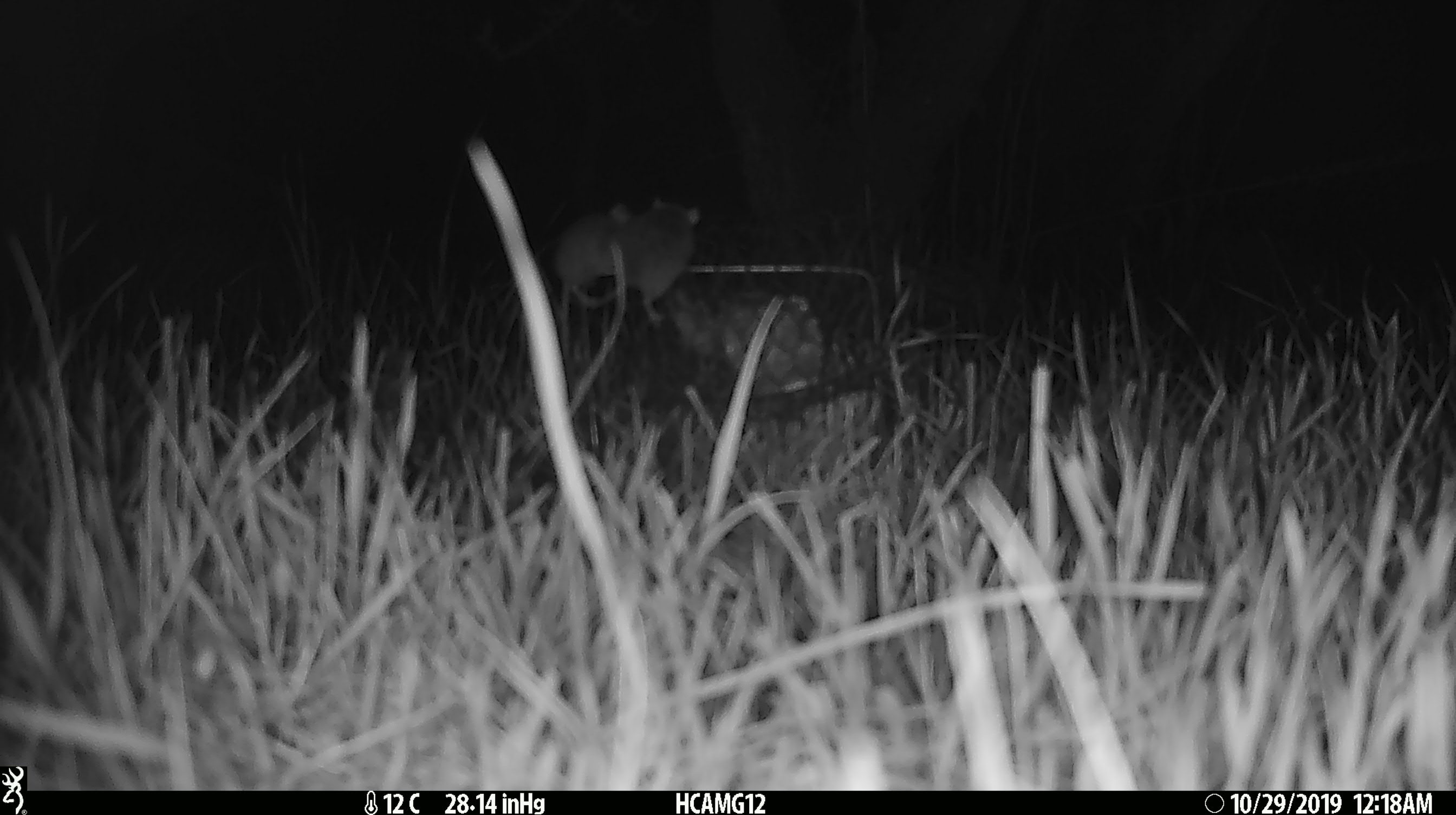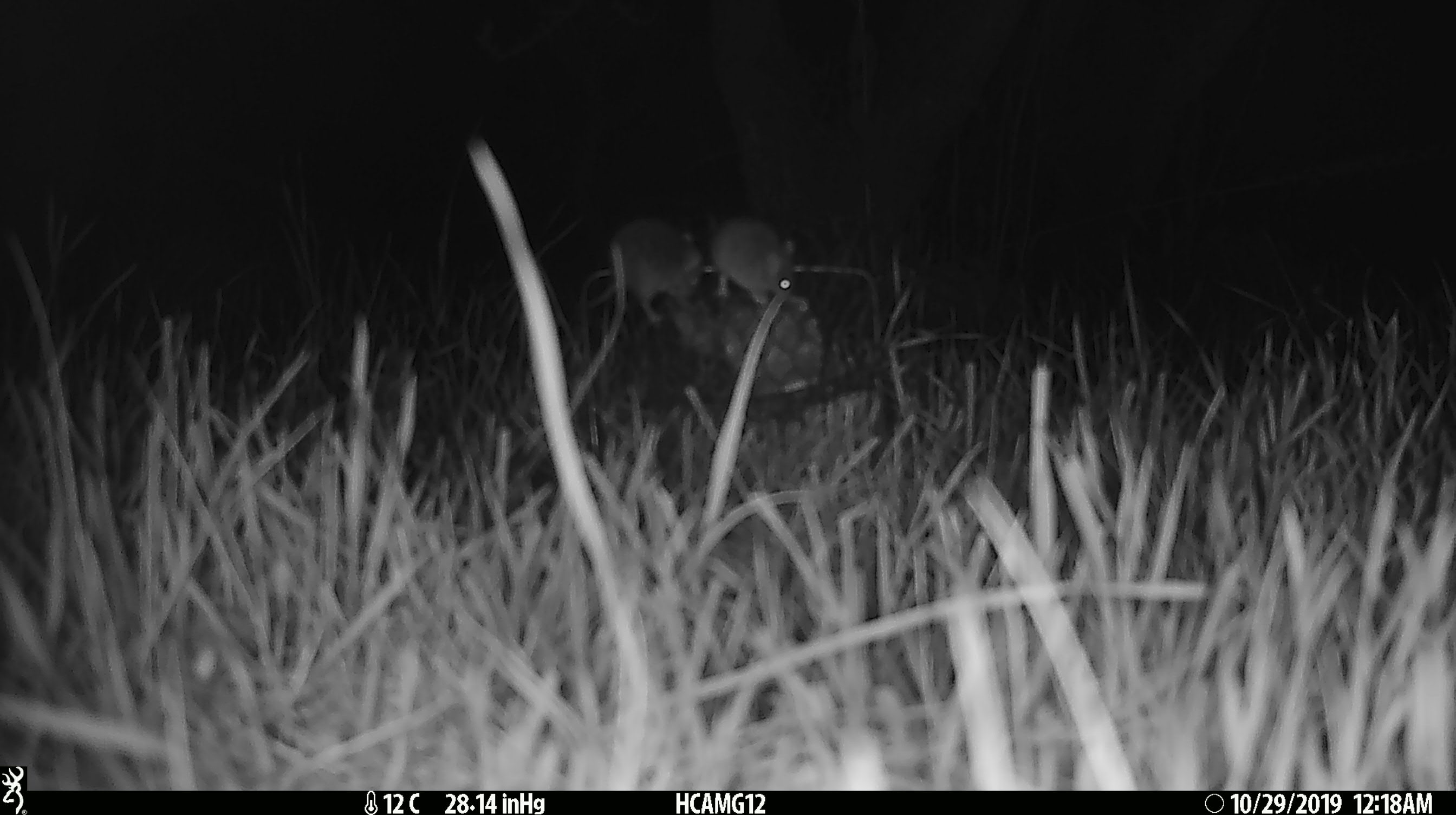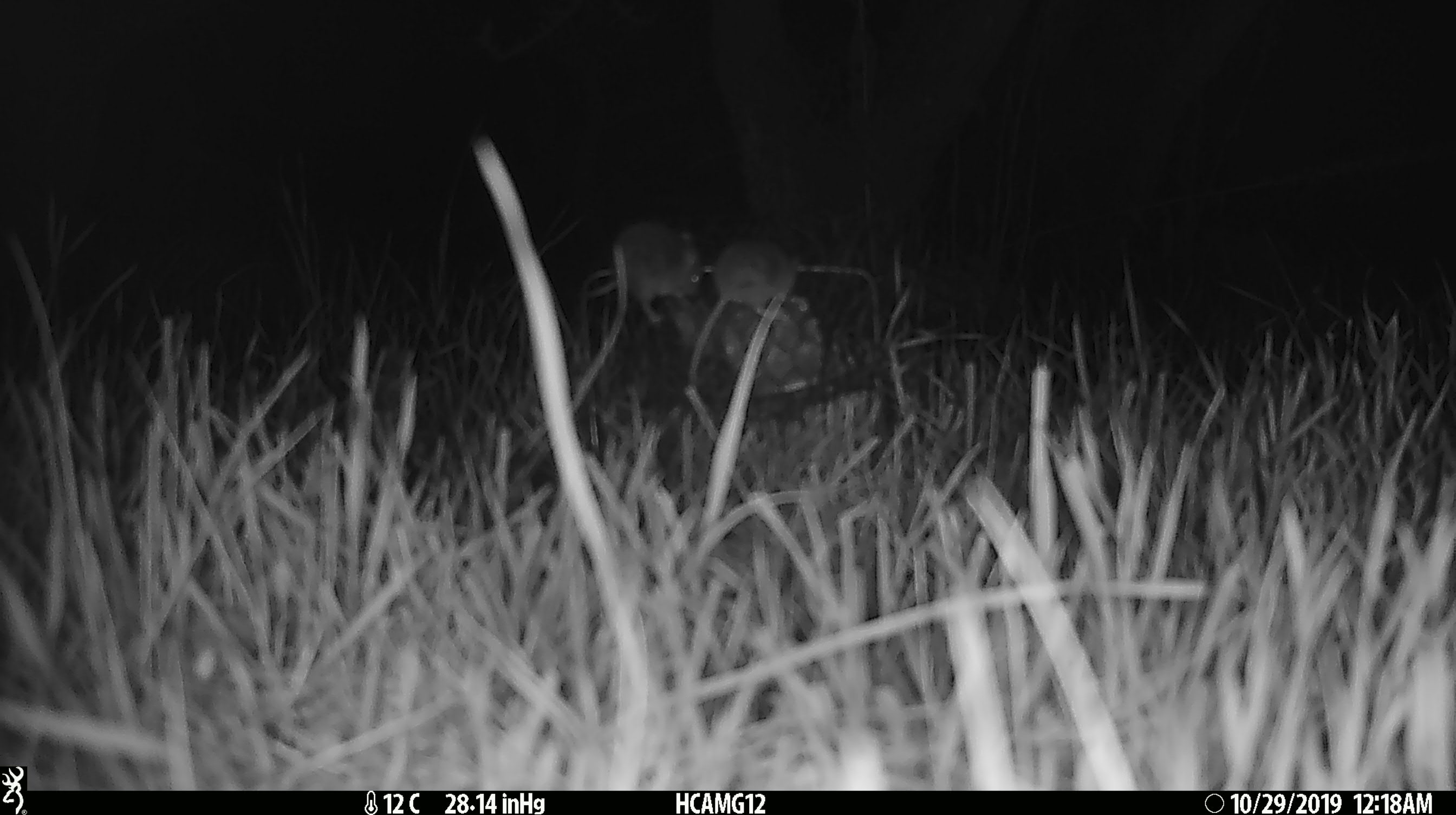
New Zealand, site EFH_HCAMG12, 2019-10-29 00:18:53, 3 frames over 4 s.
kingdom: Animalia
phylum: Chordata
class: Mammalia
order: Rodentia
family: Muridae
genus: Mus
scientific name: Mus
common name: mouse